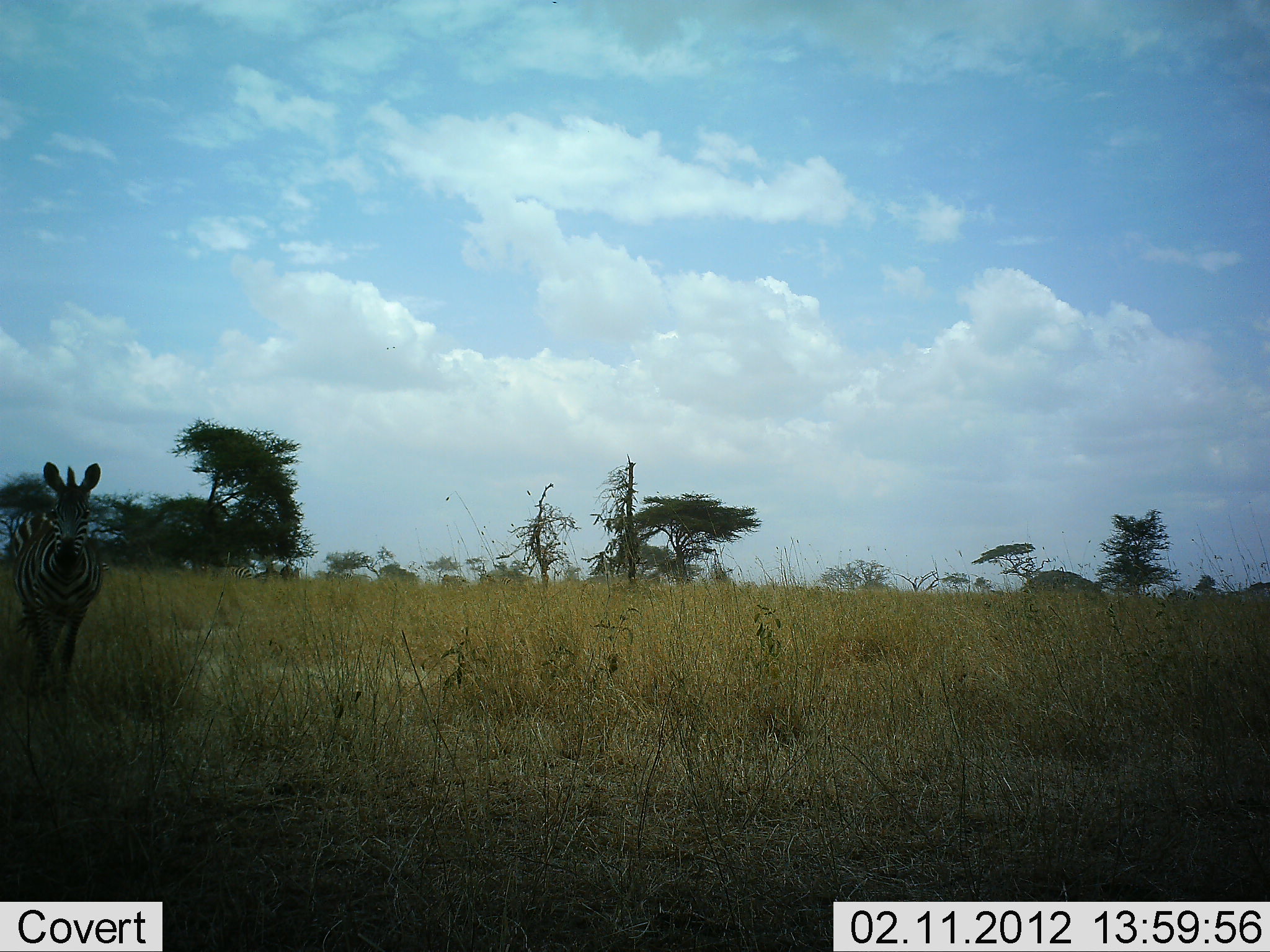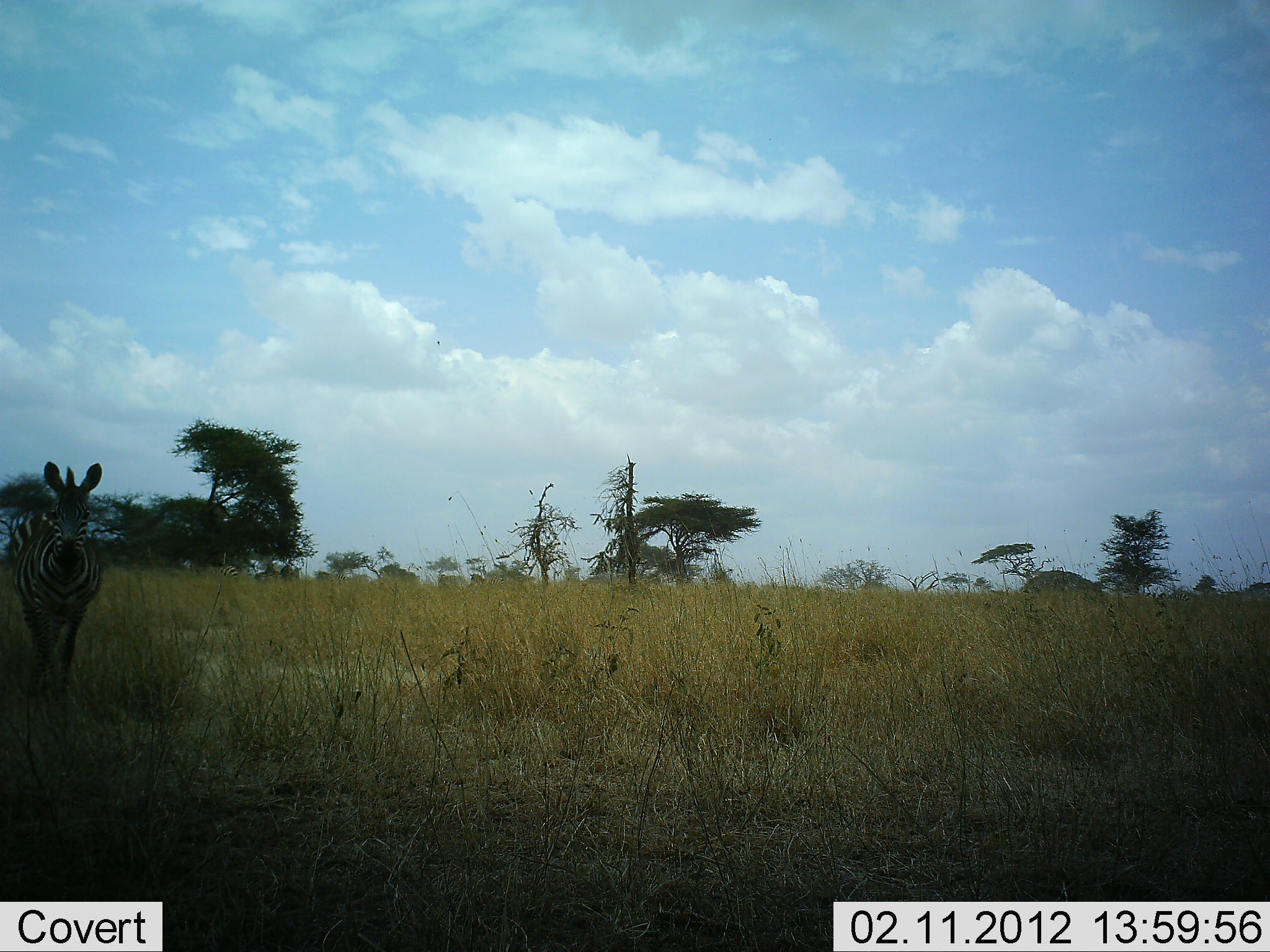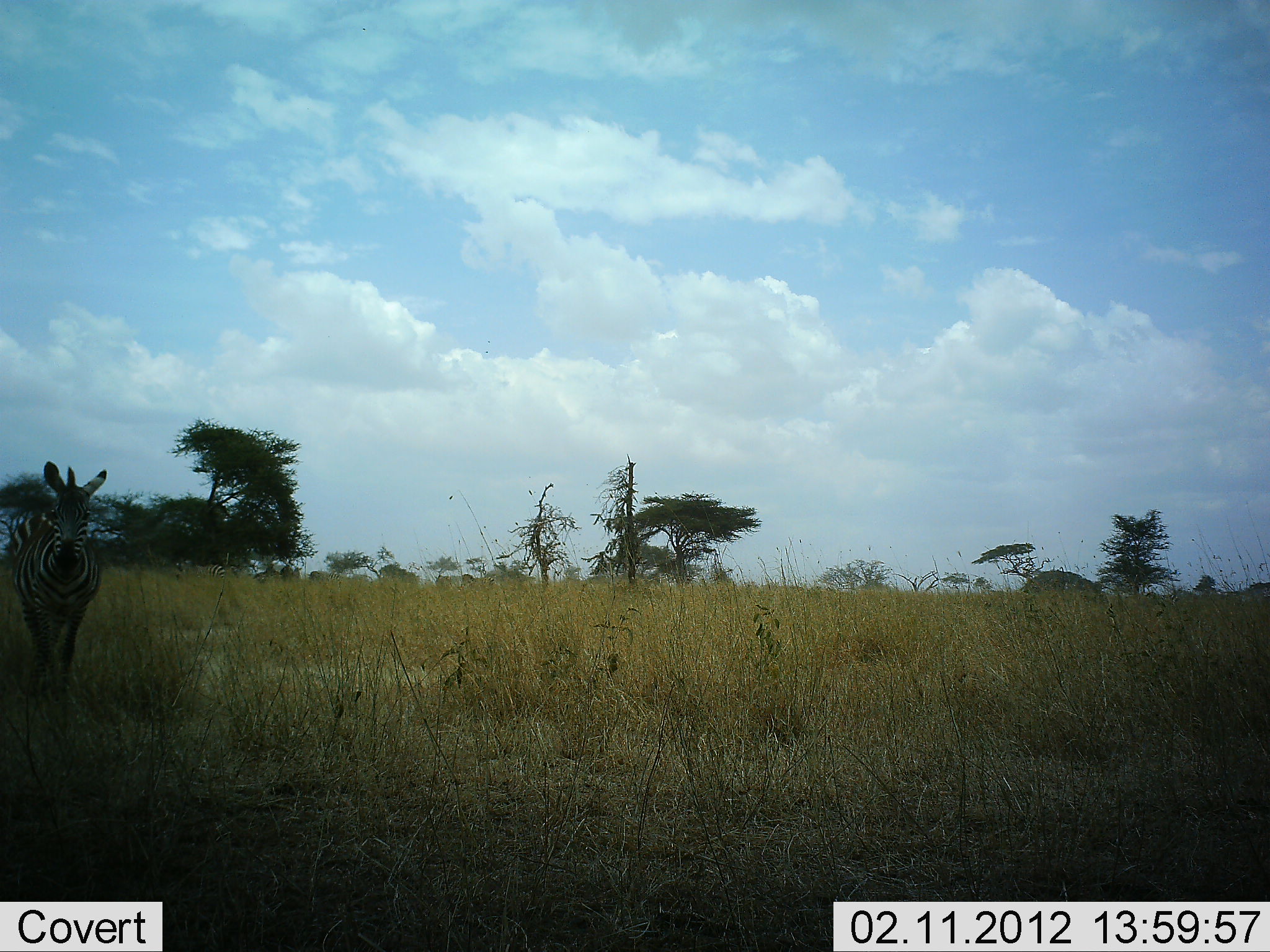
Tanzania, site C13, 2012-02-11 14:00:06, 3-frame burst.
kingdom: Animalia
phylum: Chordata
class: Mammalia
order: Perissodactyla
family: Equidae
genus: Equus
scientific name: Equus quagga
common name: plains zebra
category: zebra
Zebra (plains zebra) (Equus quagga), count 1. Behavior (volunteer vote fractions): standing 96%, resting 0%, moving 38%, interacting 0%. Young present (vote fraction): 0%. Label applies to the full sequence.